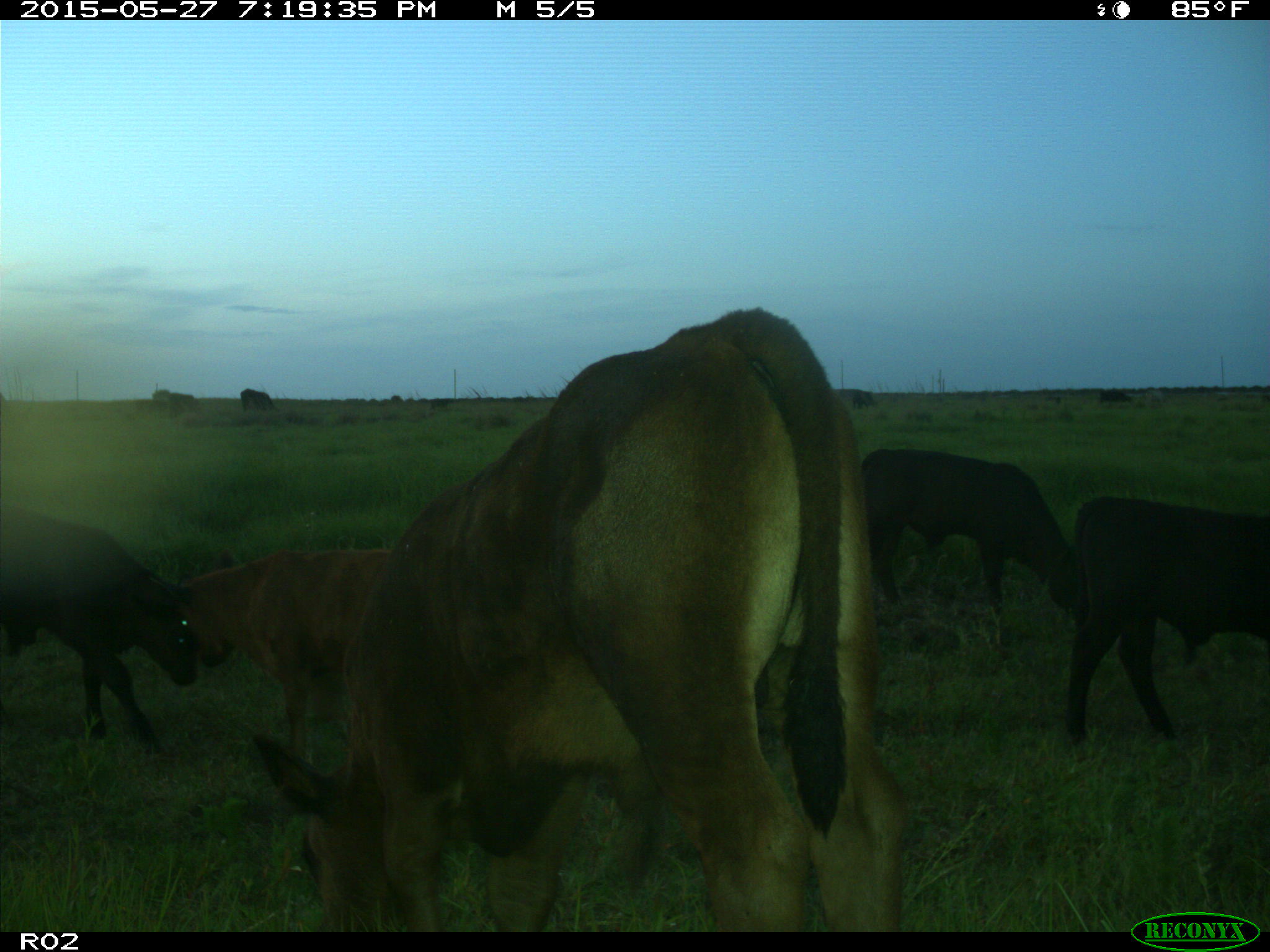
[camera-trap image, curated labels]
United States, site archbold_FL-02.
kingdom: Animalia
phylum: Chordata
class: Mammalia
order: Artiodactyla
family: Bovidae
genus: Bos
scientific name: Bos taurus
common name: domestic cow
Bos taurus (domestic cow).